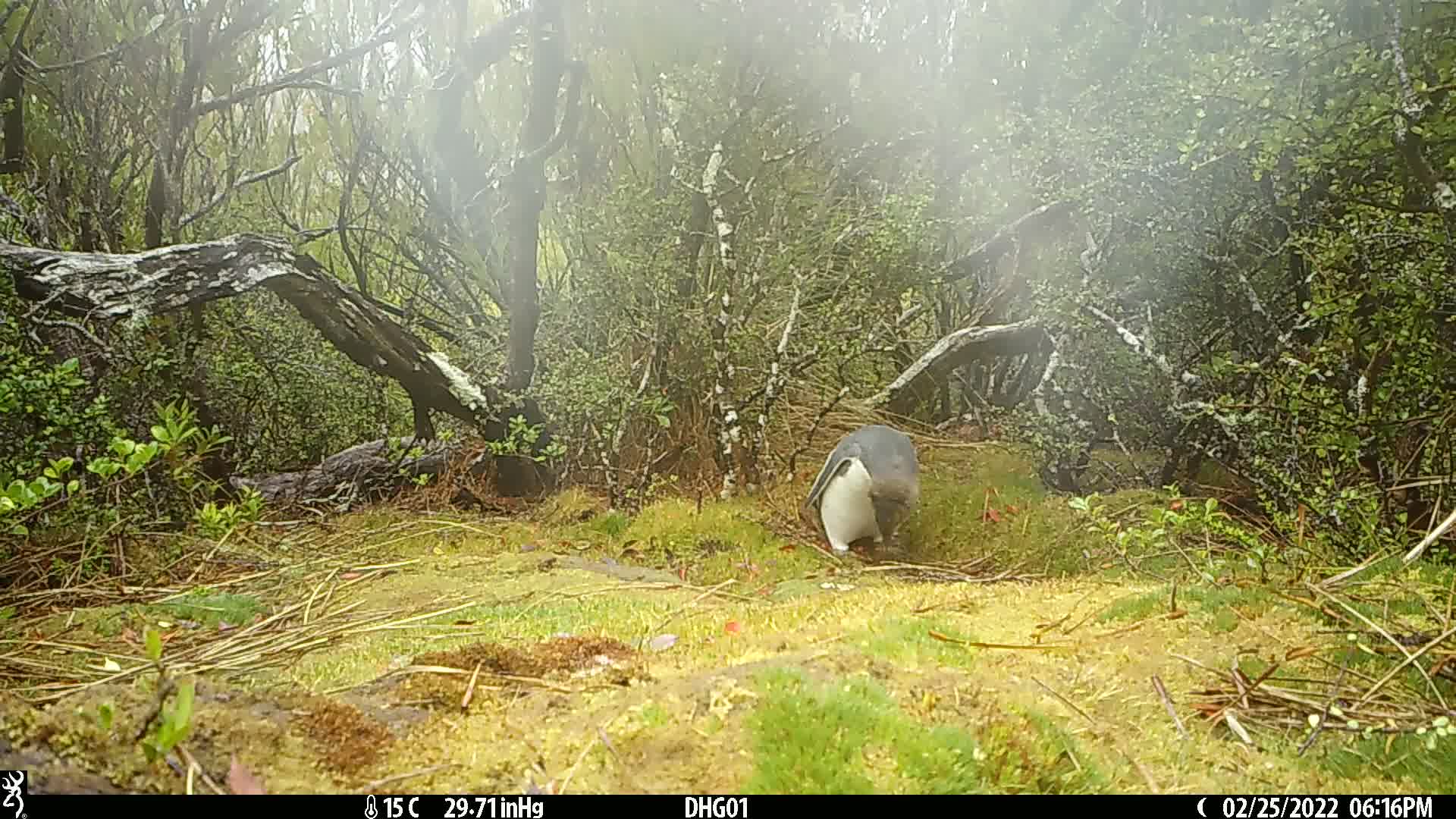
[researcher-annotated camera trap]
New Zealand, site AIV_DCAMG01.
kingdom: Animalia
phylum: Chordata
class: Aves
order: Sphenisciformes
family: Spheniscidae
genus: Megadyptes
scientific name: Megadyptes antipodes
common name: yellow-eyed penguin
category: yellow eyed penguin